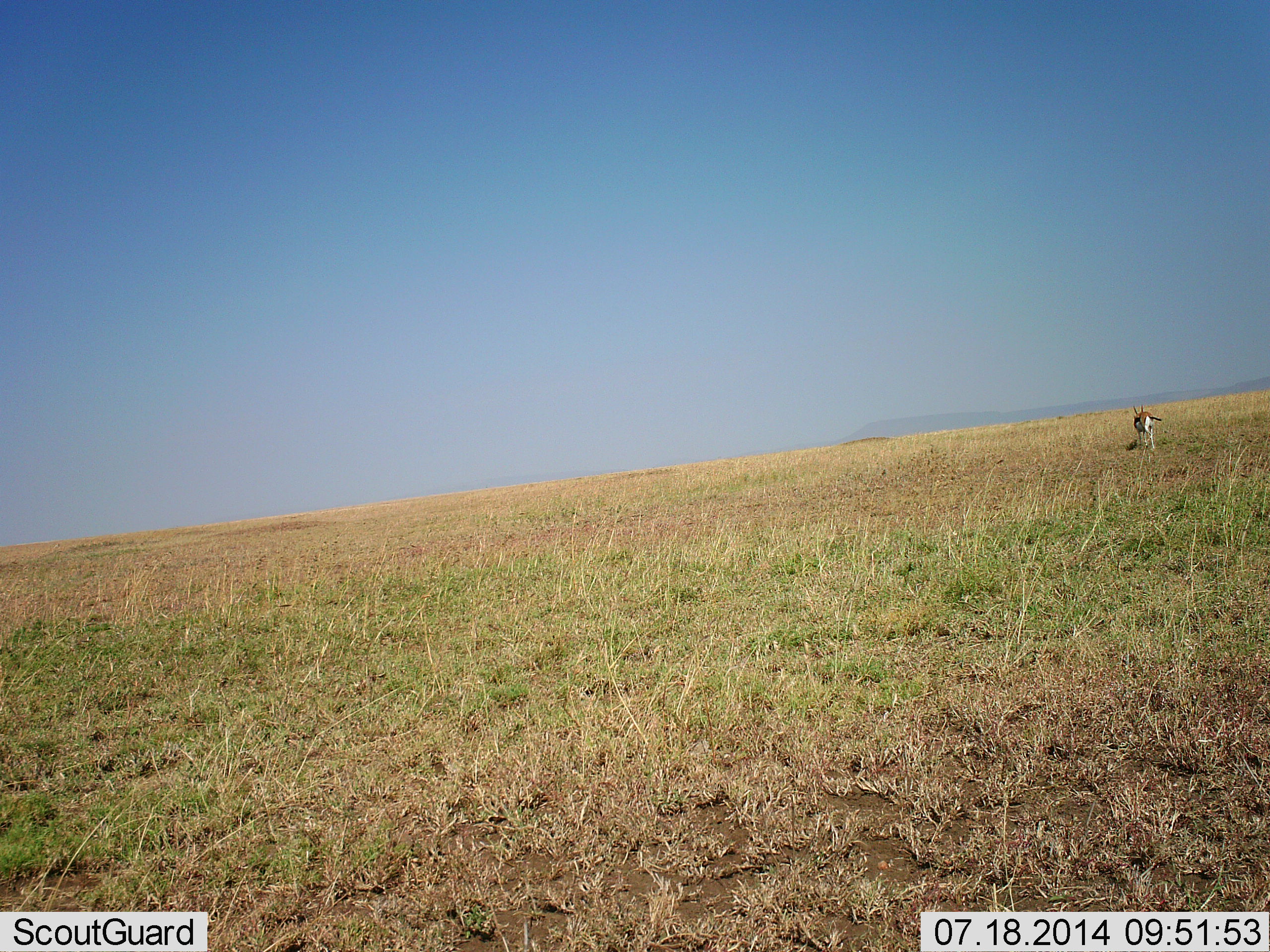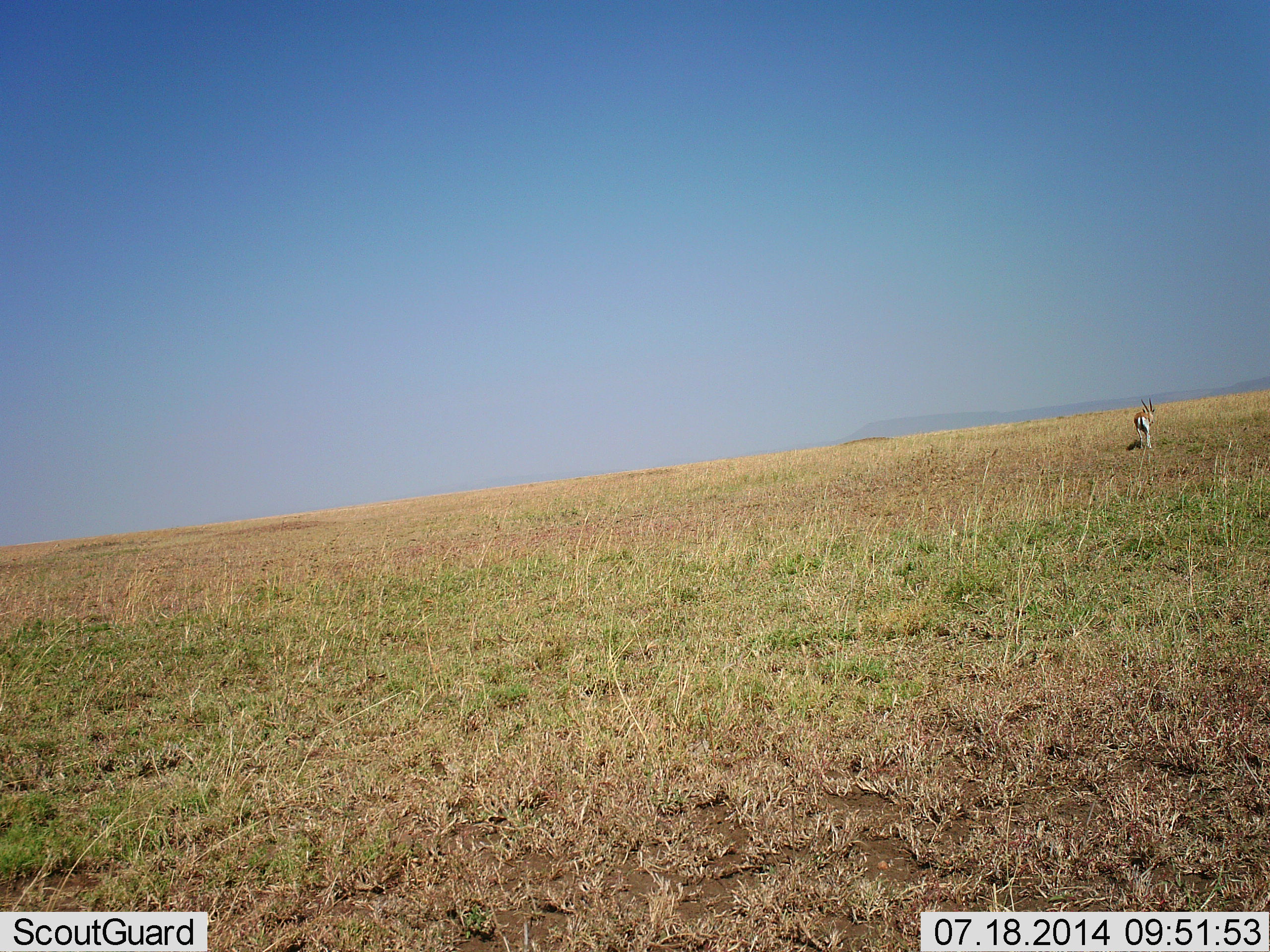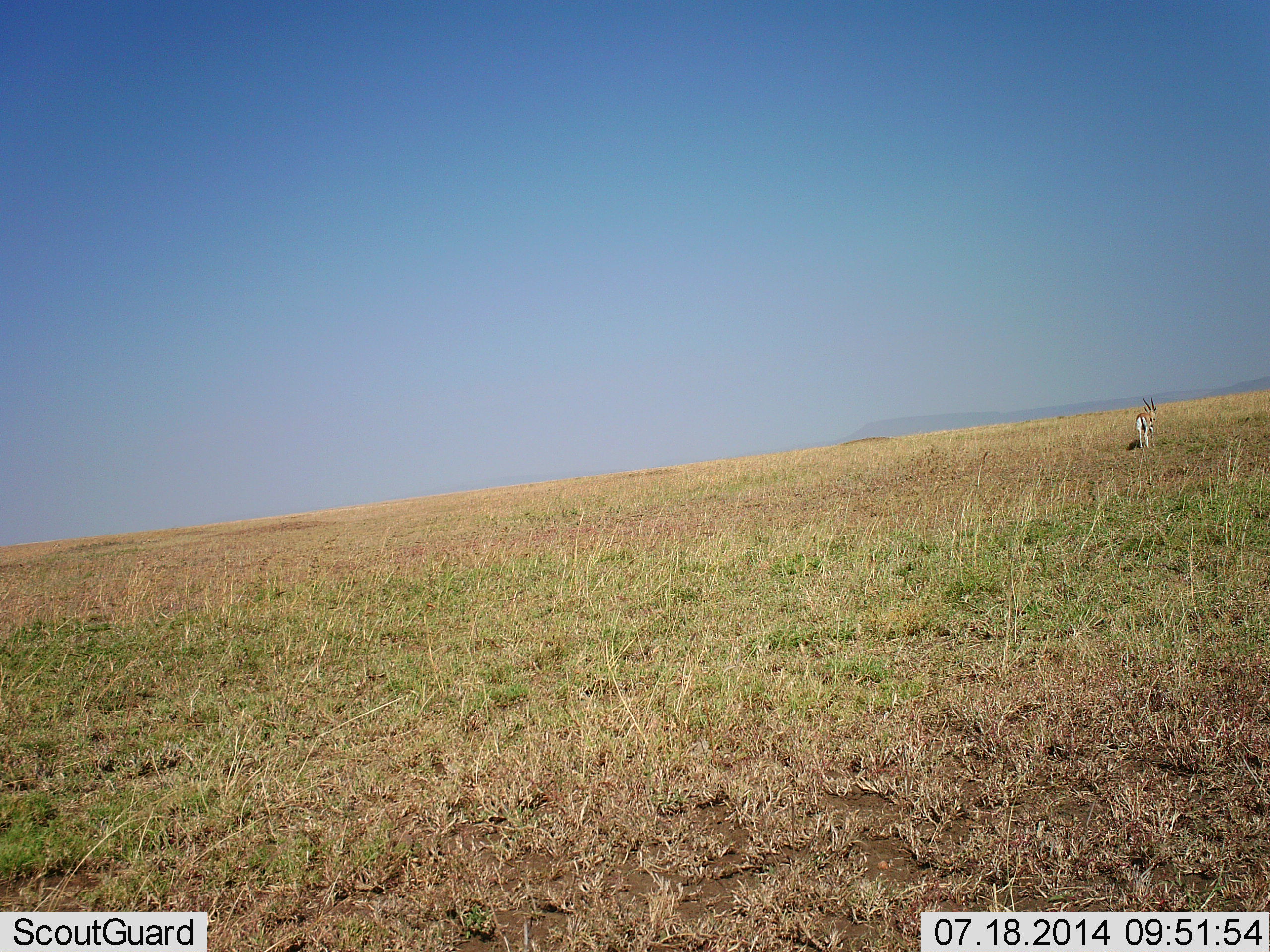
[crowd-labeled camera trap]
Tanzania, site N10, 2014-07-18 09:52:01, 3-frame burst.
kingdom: Animalia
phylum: Chordata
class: Mammalia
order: Artiodactyla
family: Bovidae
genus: Eudorcas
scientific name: Eudorcas thomsonii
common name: thomson's gazelle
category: gazellethomsons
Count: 1.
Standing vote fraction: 90%.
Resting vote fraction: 0%.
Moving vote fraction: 10%.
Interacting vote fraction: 0%.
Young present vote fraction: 0%.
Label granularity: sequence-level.